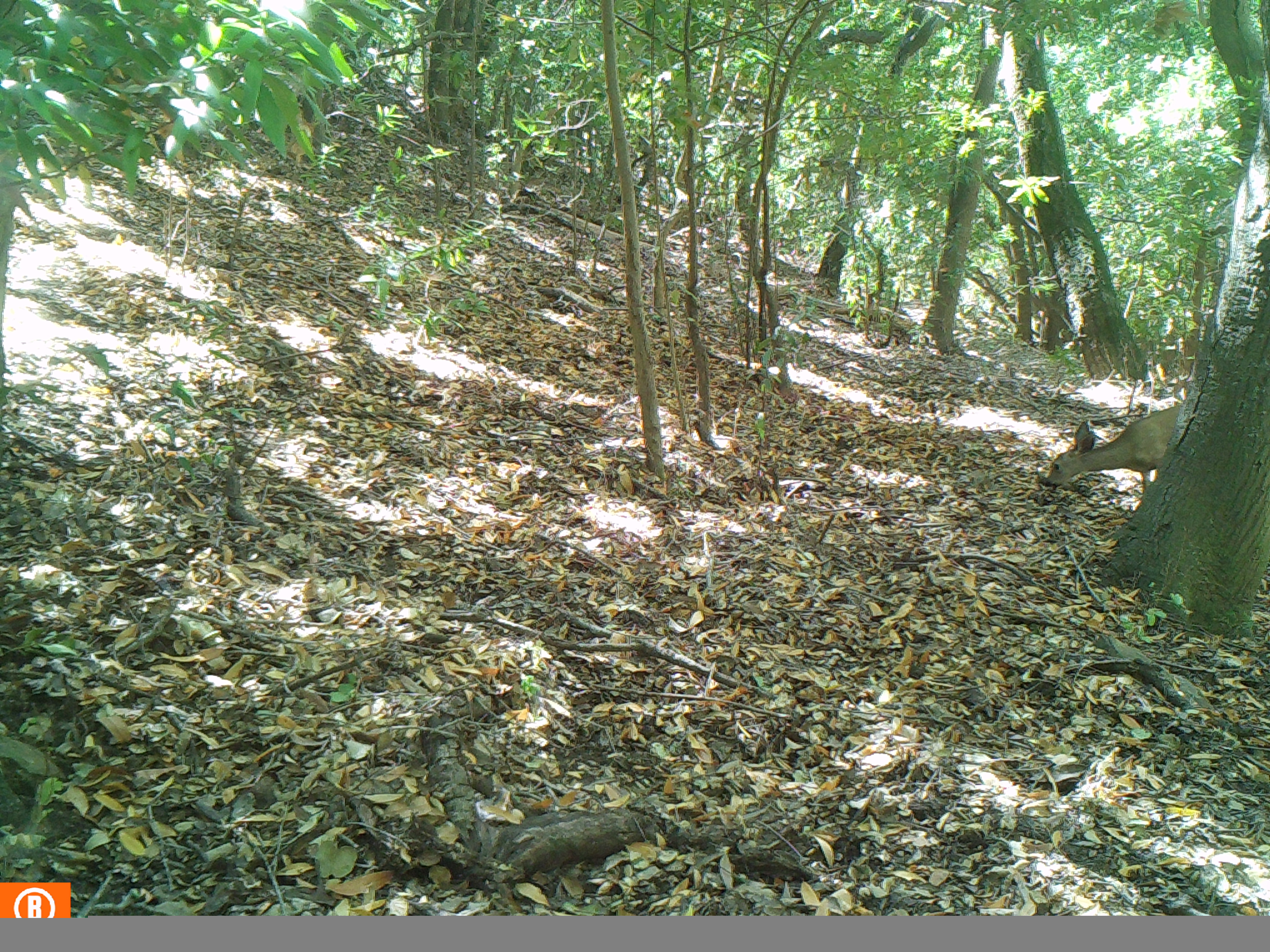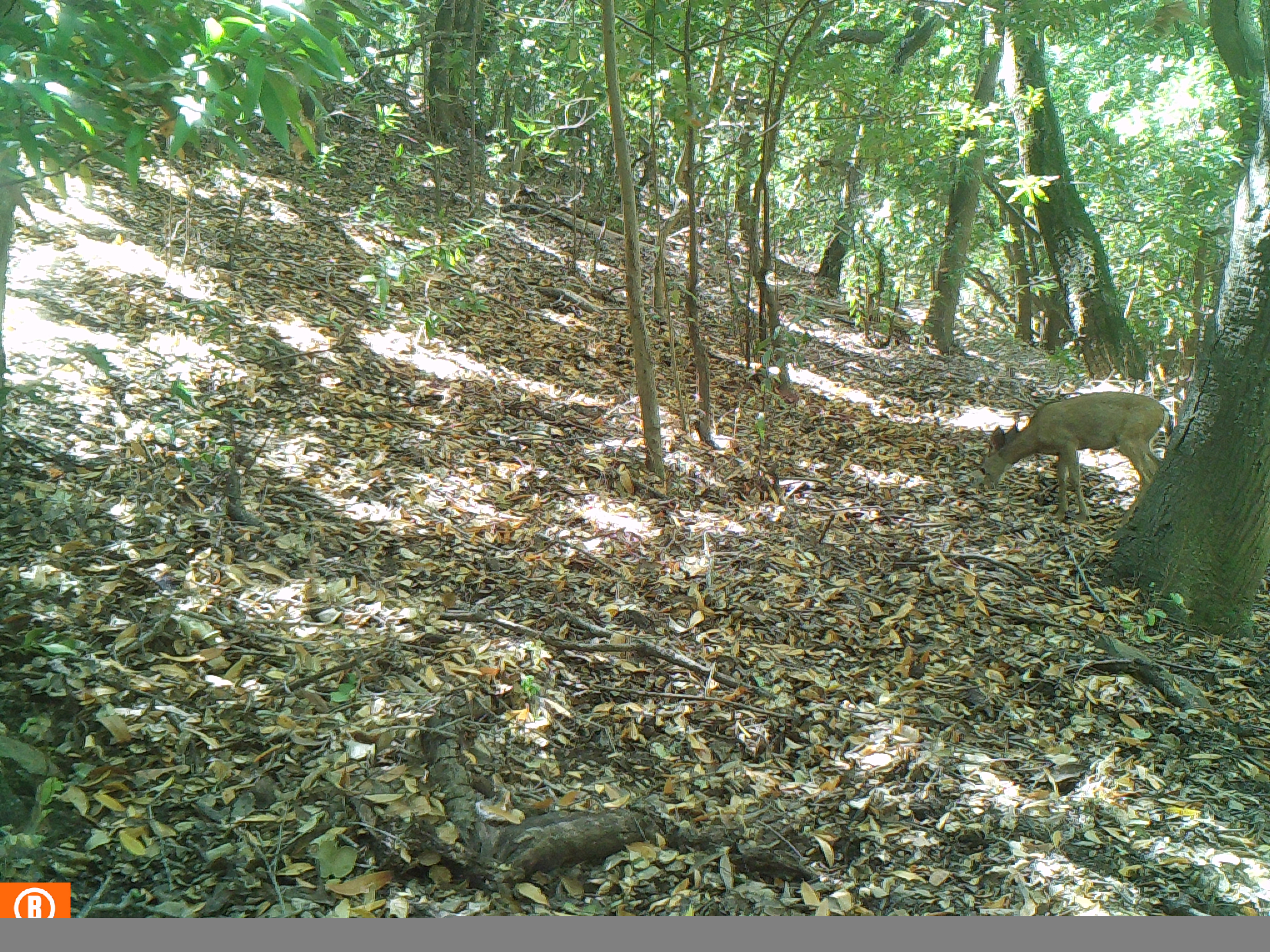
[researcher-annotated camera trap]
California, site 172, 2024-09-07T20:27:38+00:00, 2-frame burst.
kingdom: Animalia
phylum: Chordata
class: Mammalia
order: Artiodactyla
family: Cervidae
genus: Odocoileus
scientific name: Odocoileus hemionus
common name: mule deer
Mule deer (Odocoileus hemionus).